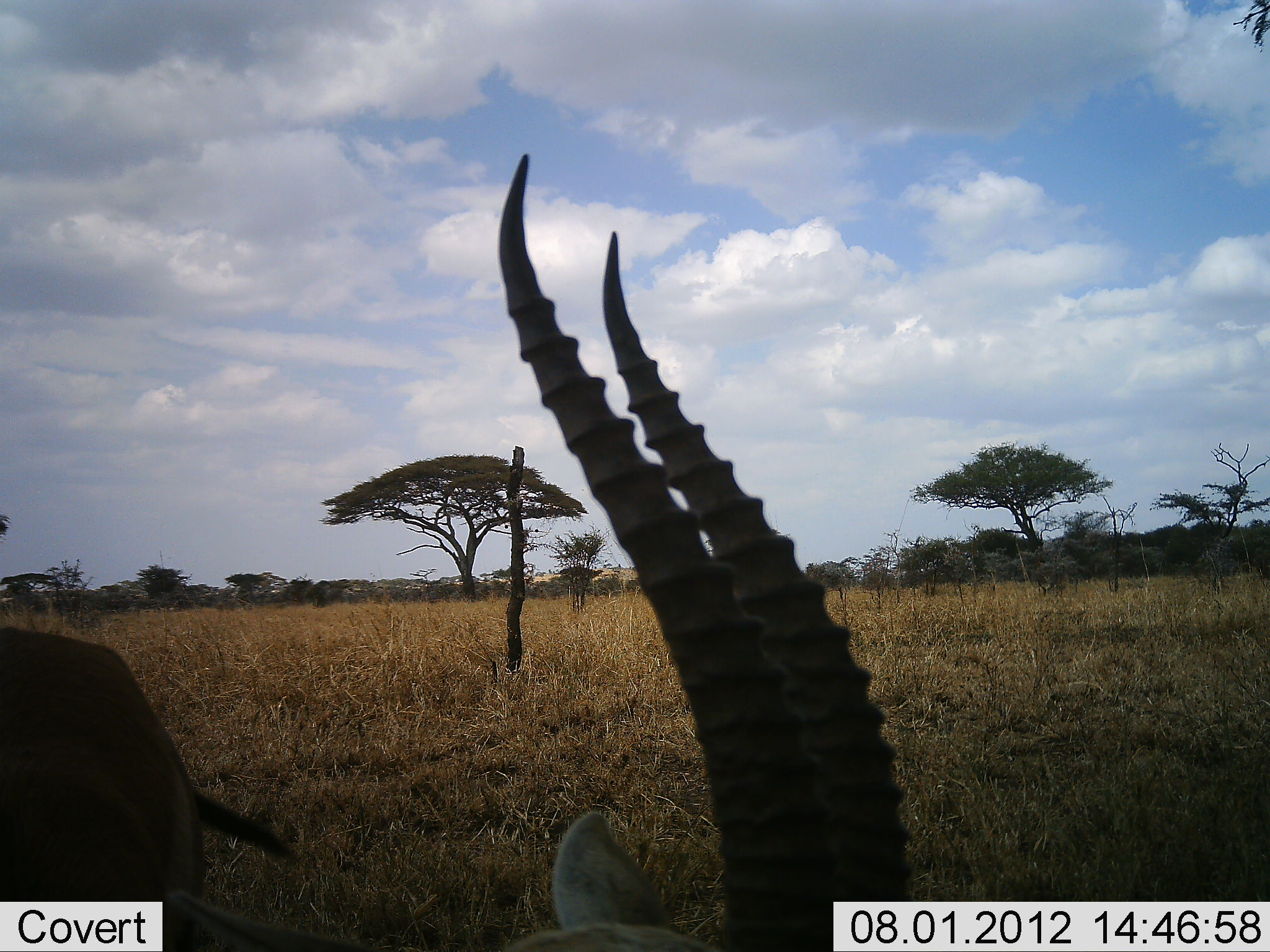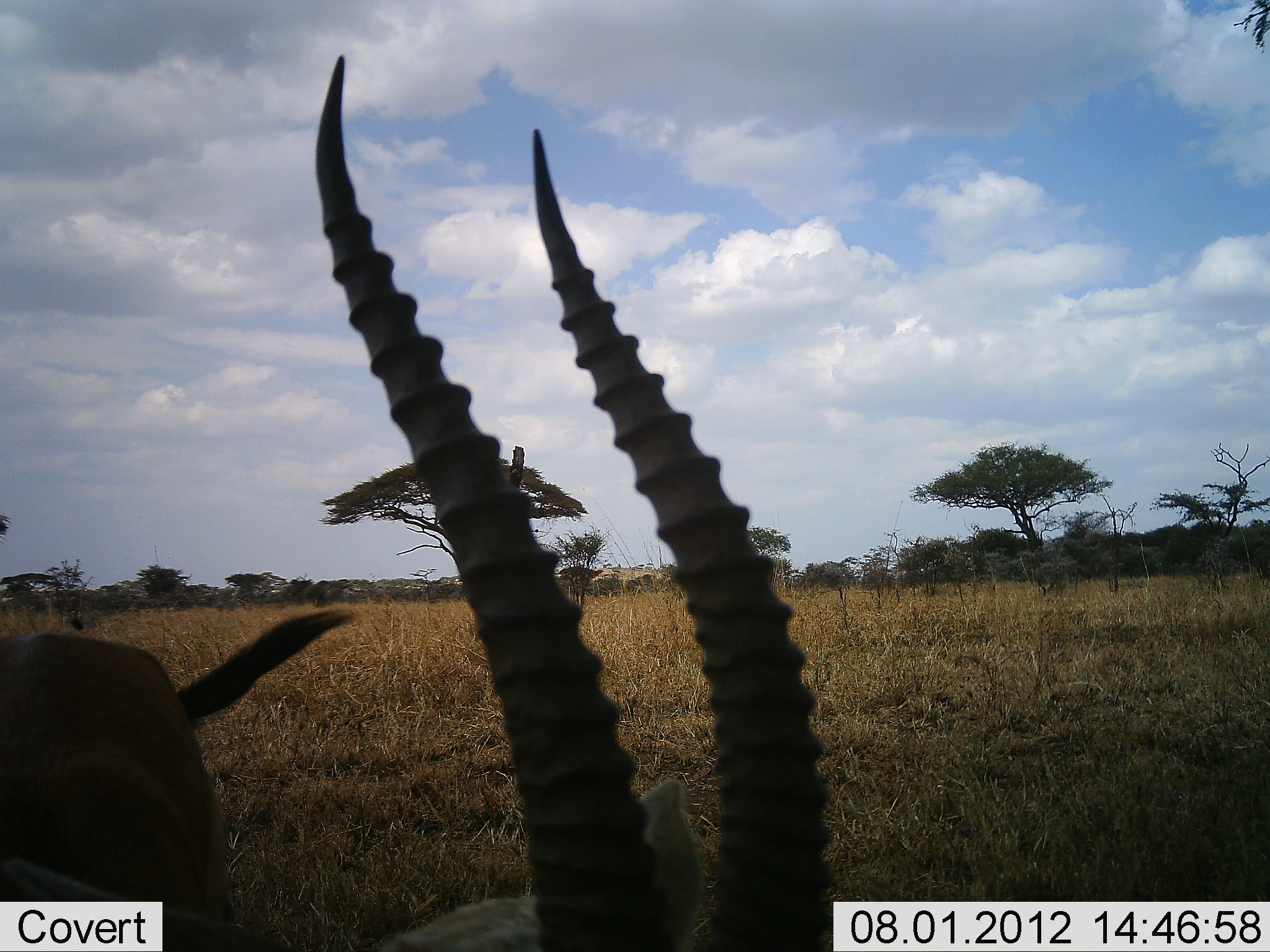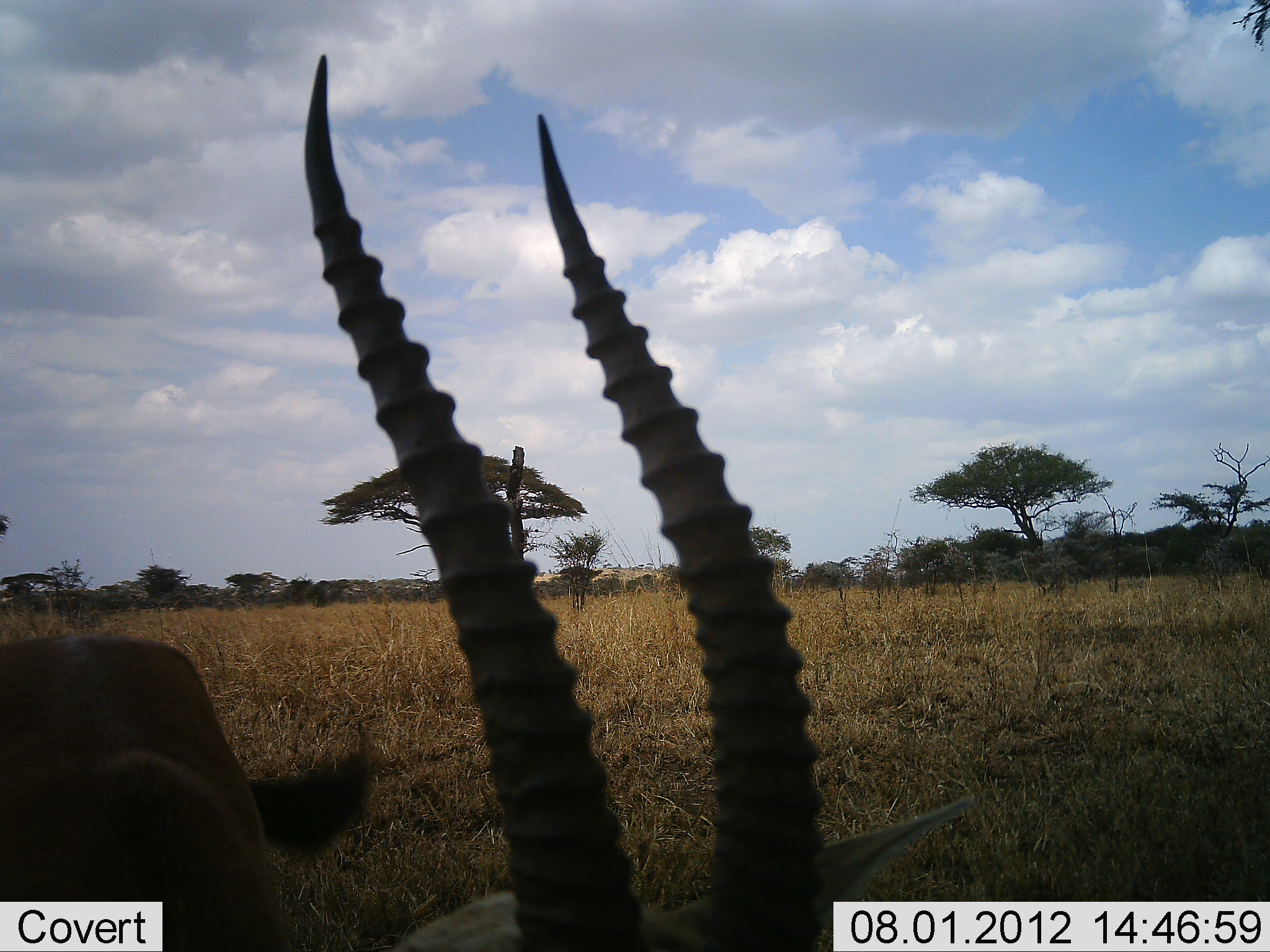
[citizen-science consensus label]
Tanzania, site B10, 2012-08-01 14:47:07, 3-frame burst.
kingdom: Animalia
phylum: Chordata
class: Mammalia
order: Artiodactyla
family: Bovidae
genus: Eudorcas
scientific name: Eudorcas thomsonii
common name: thomson's gazelle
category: gazellethomsons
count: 2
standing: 60%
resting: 10%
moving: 0%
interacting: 10%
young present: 0%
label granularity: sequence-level